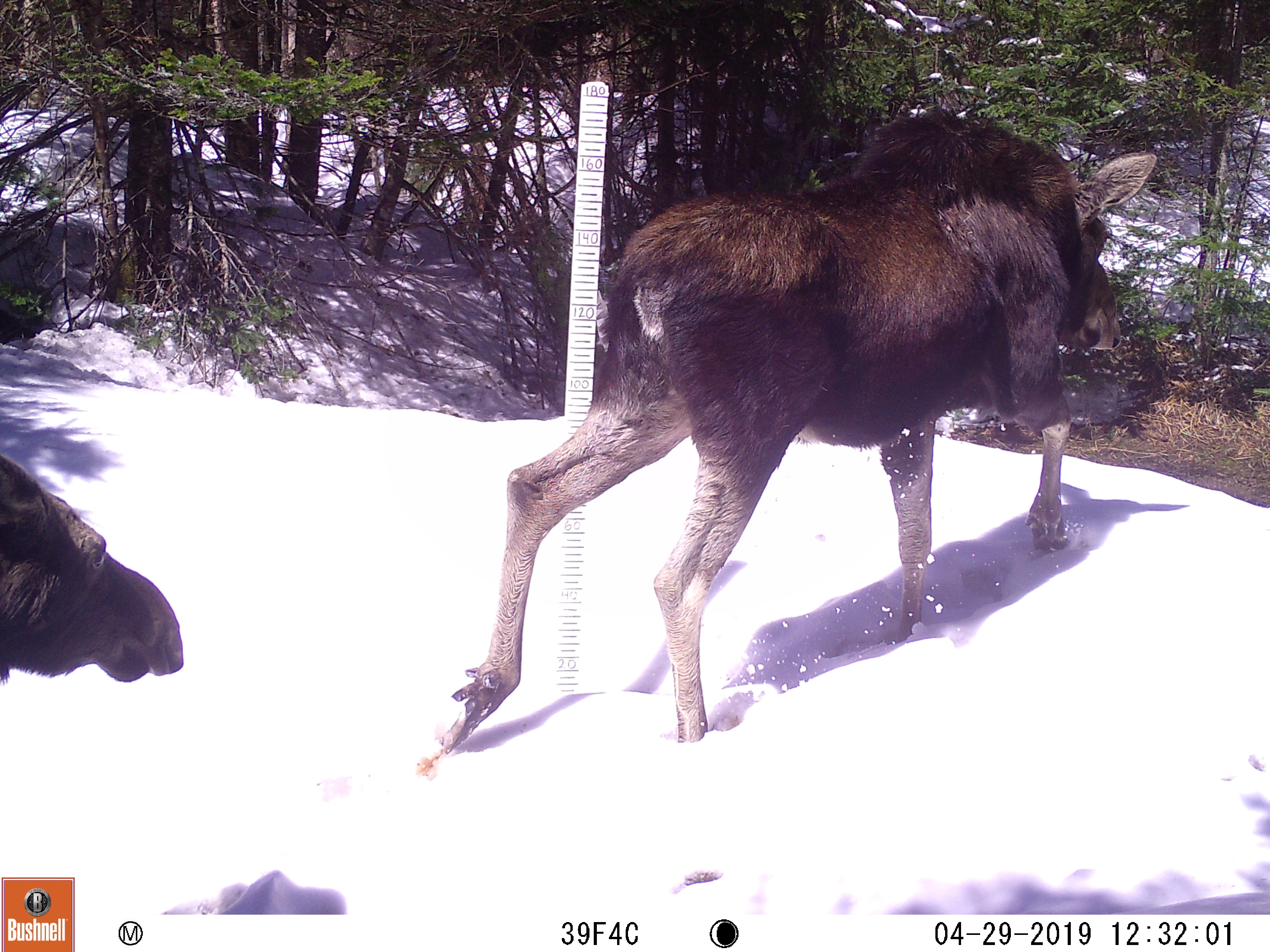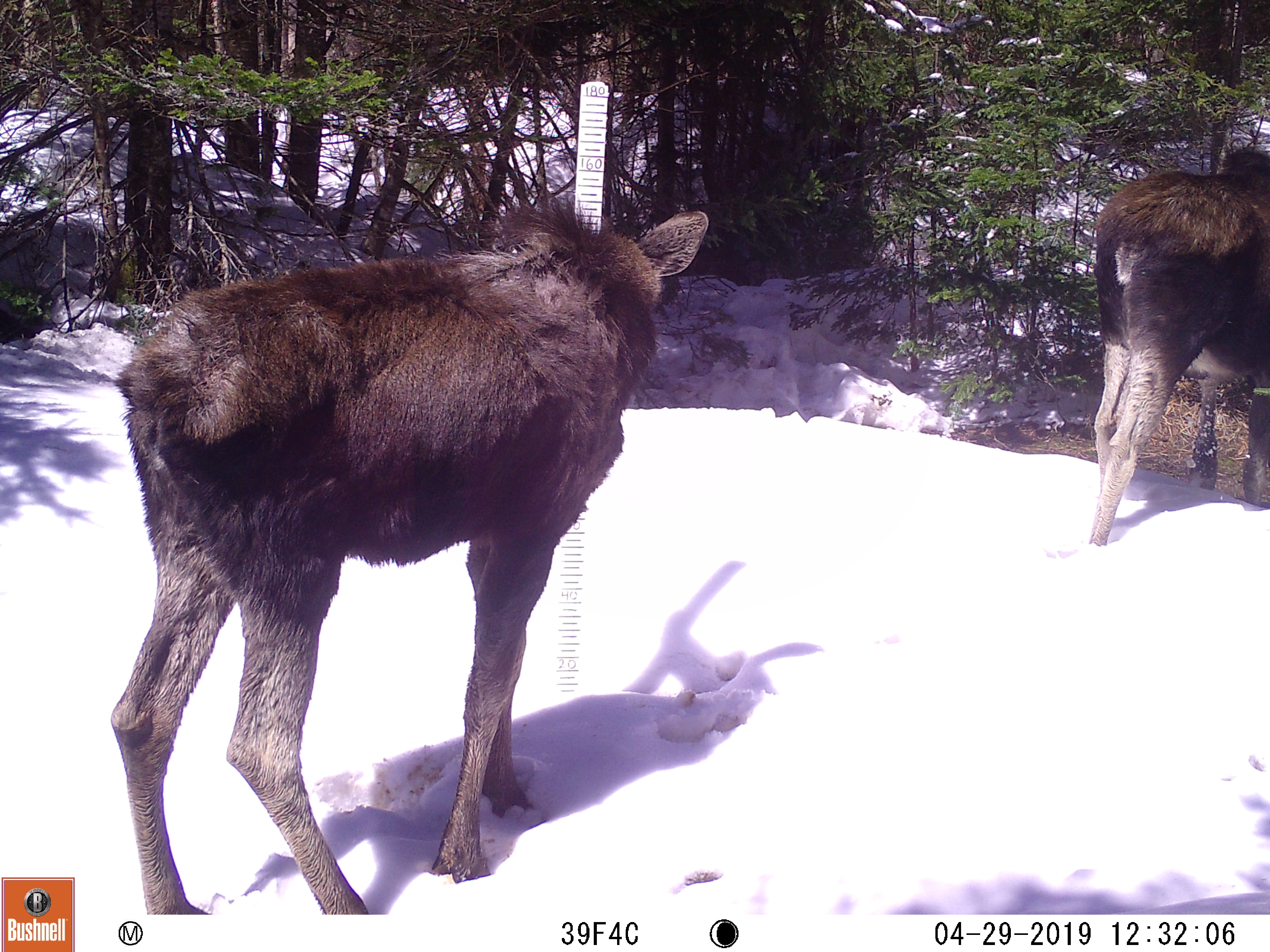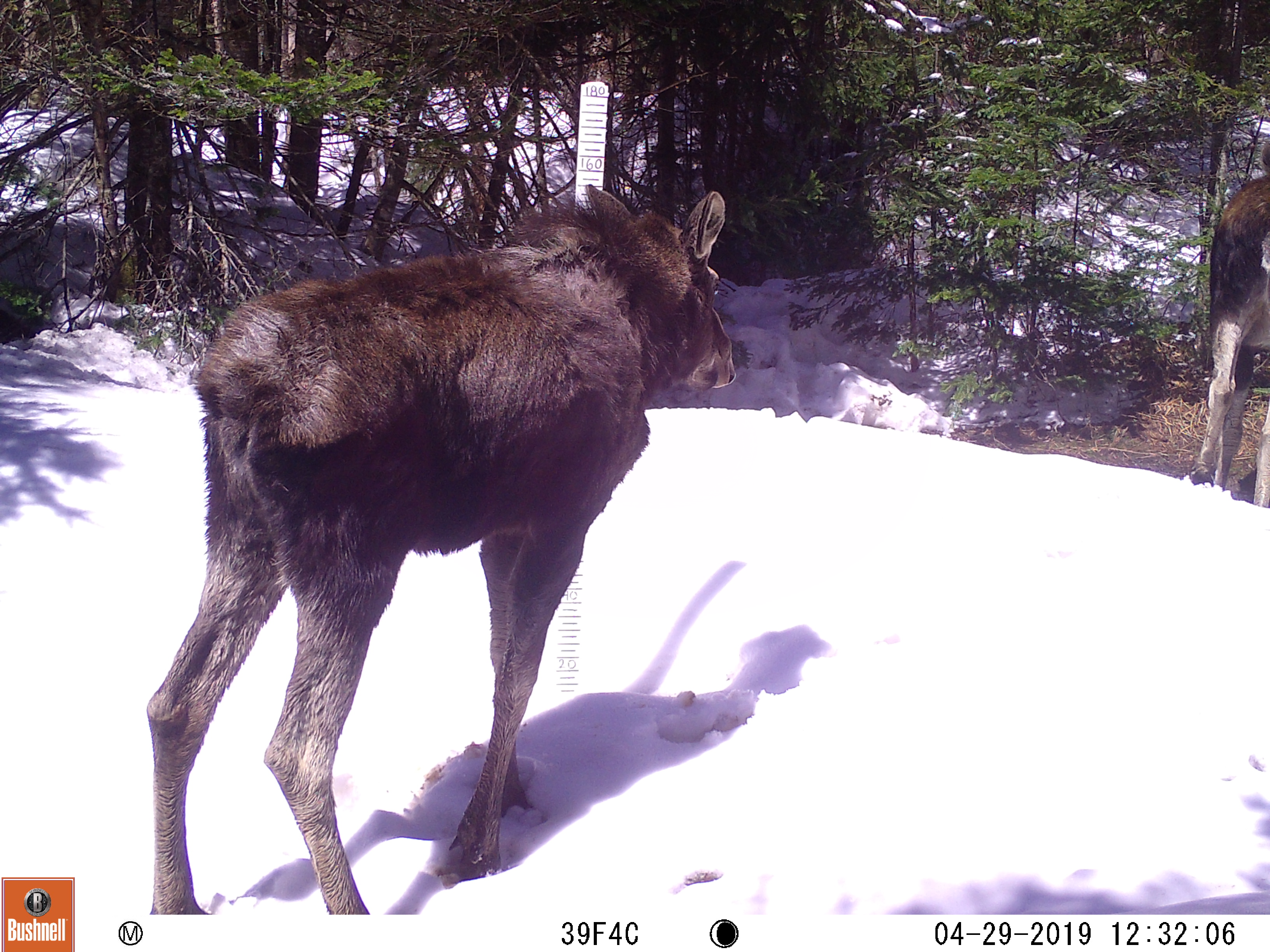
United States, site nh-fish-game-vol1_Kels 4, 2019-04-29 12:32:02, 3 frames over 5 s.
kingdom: Animalia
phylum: Chordata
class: Mammalia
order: Artiodactyla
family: Cervidae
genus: Alces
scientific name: Alces alces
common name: moose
Moose (Alces alces).